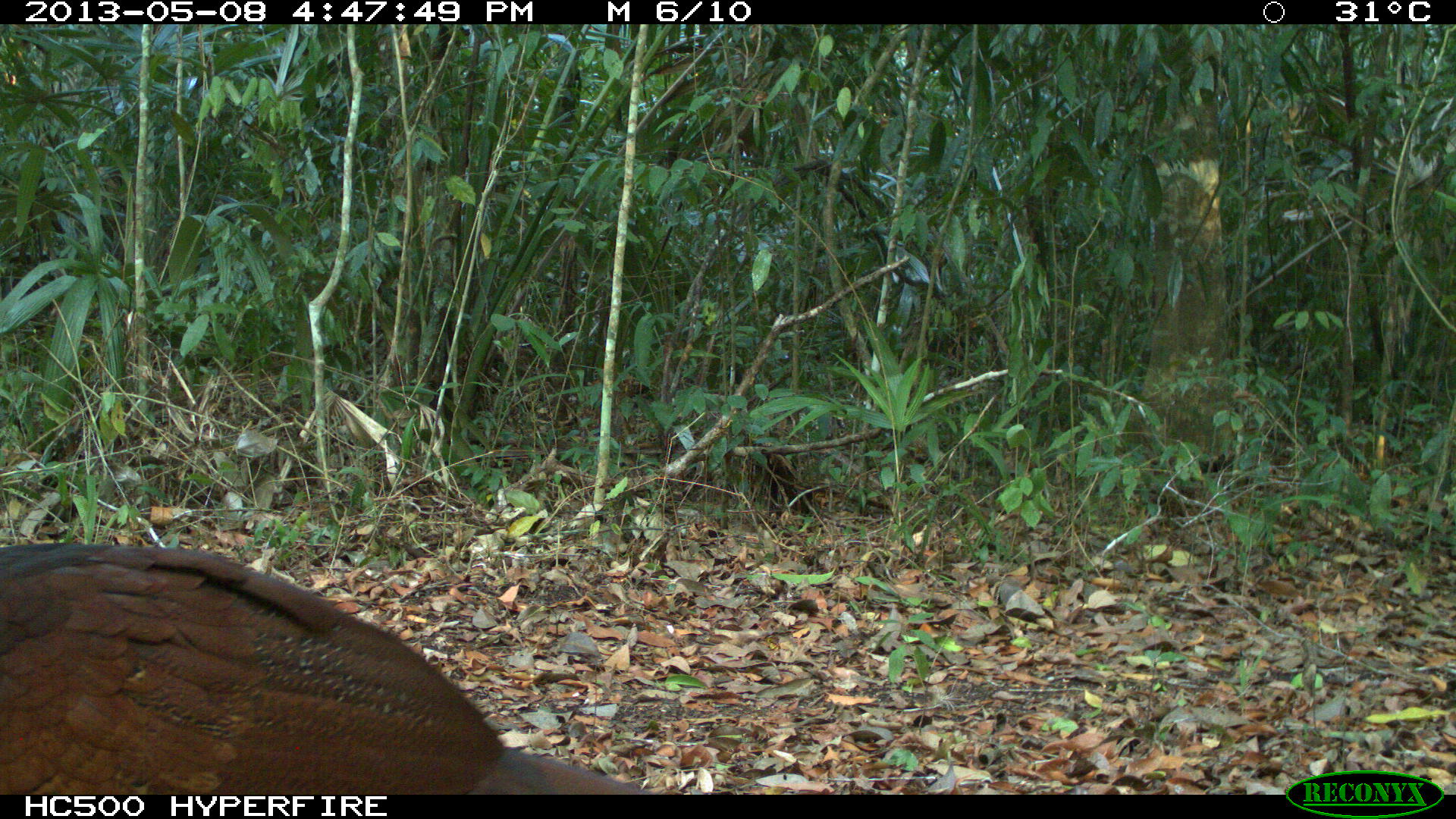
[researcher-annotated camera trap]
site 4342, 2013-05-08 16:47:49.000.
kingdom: Animalia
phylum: Chordata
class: Aves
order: Galliformes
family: Cracidae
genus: Crax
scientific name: Crax rubra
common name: great curassow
Crax rubra (great curassow), count 1, sex female.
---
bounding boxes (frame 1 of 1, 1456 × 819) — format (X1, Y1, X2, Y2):
crax rubra: (0, 540, 645, 793)